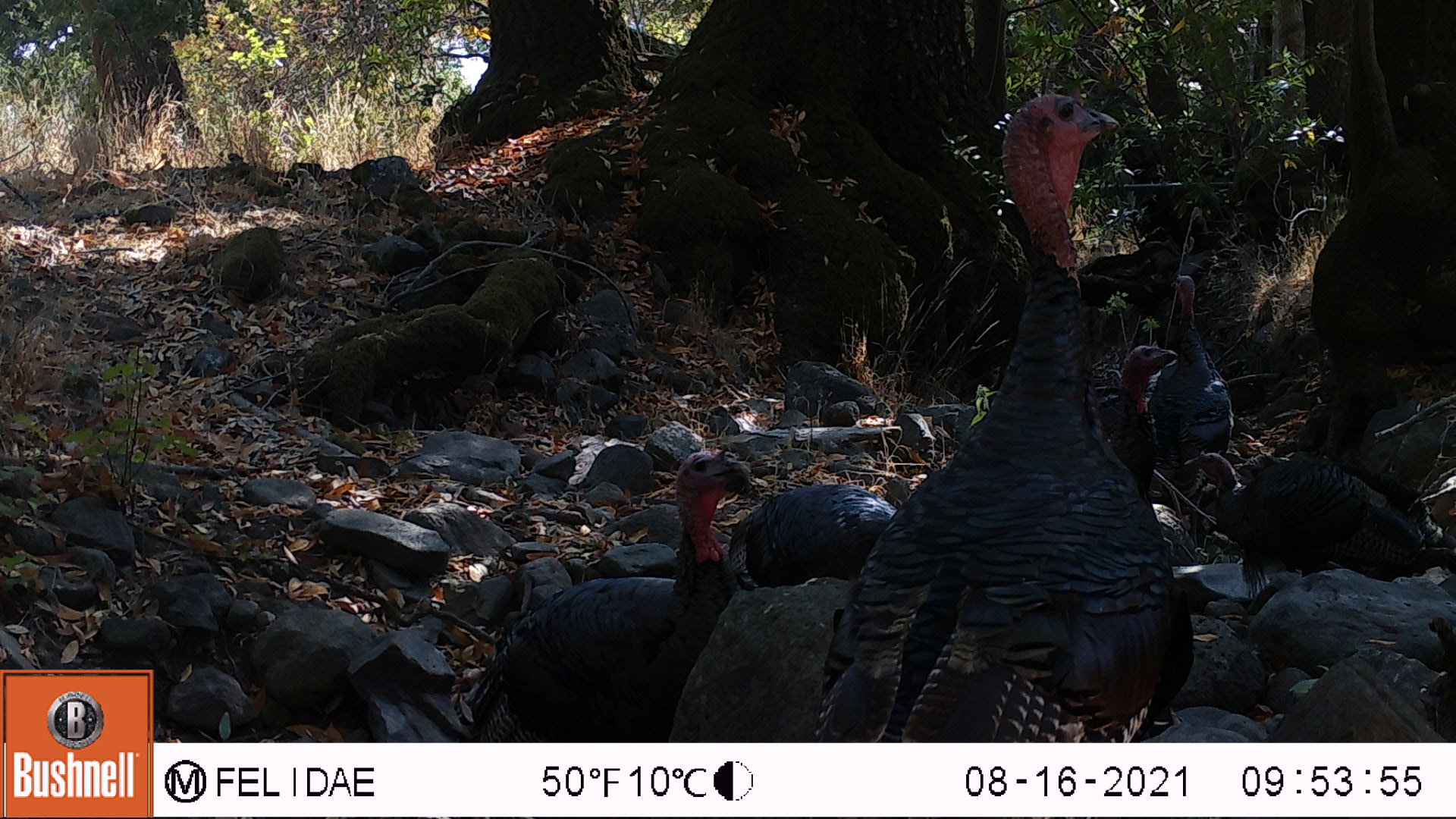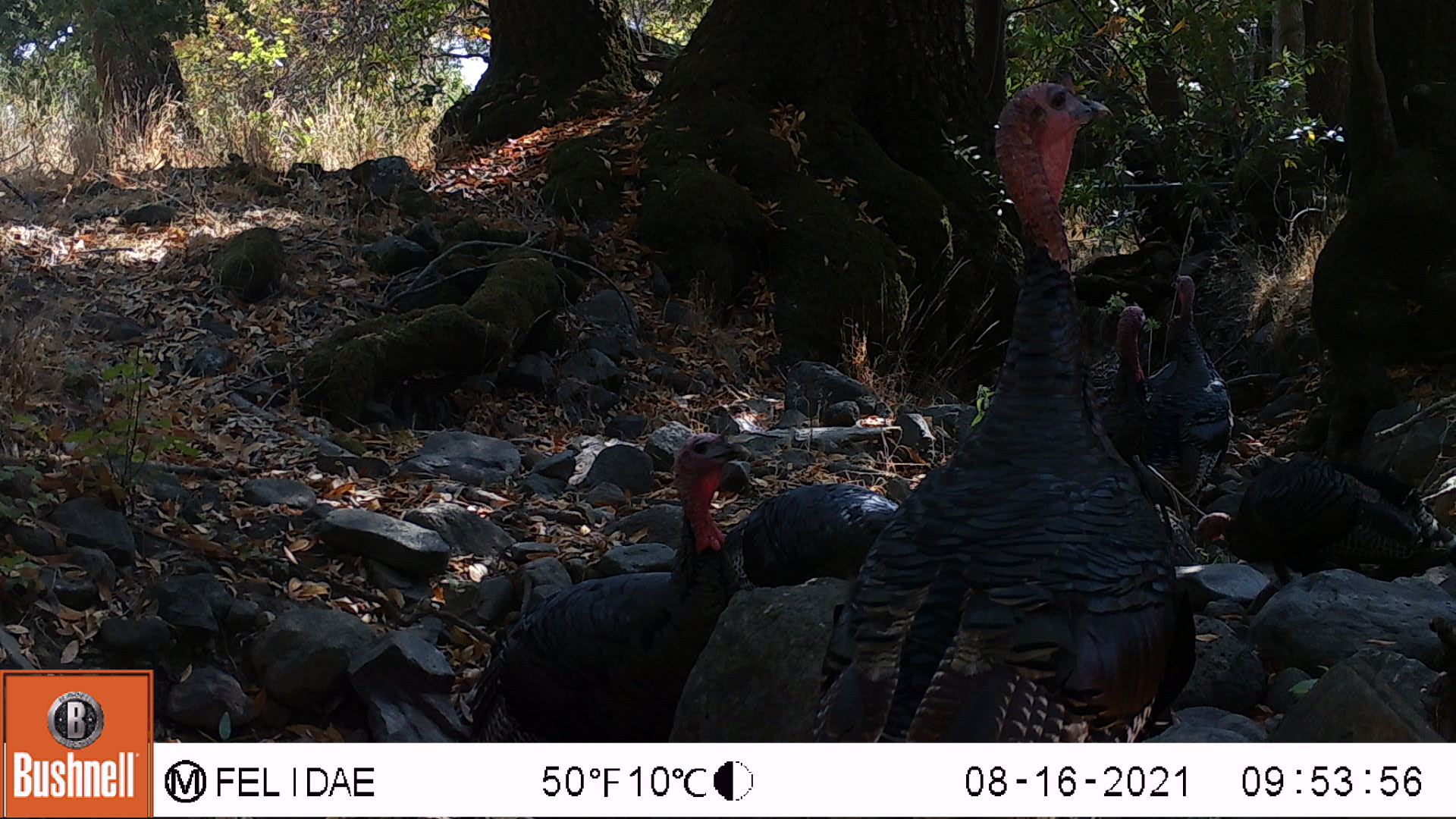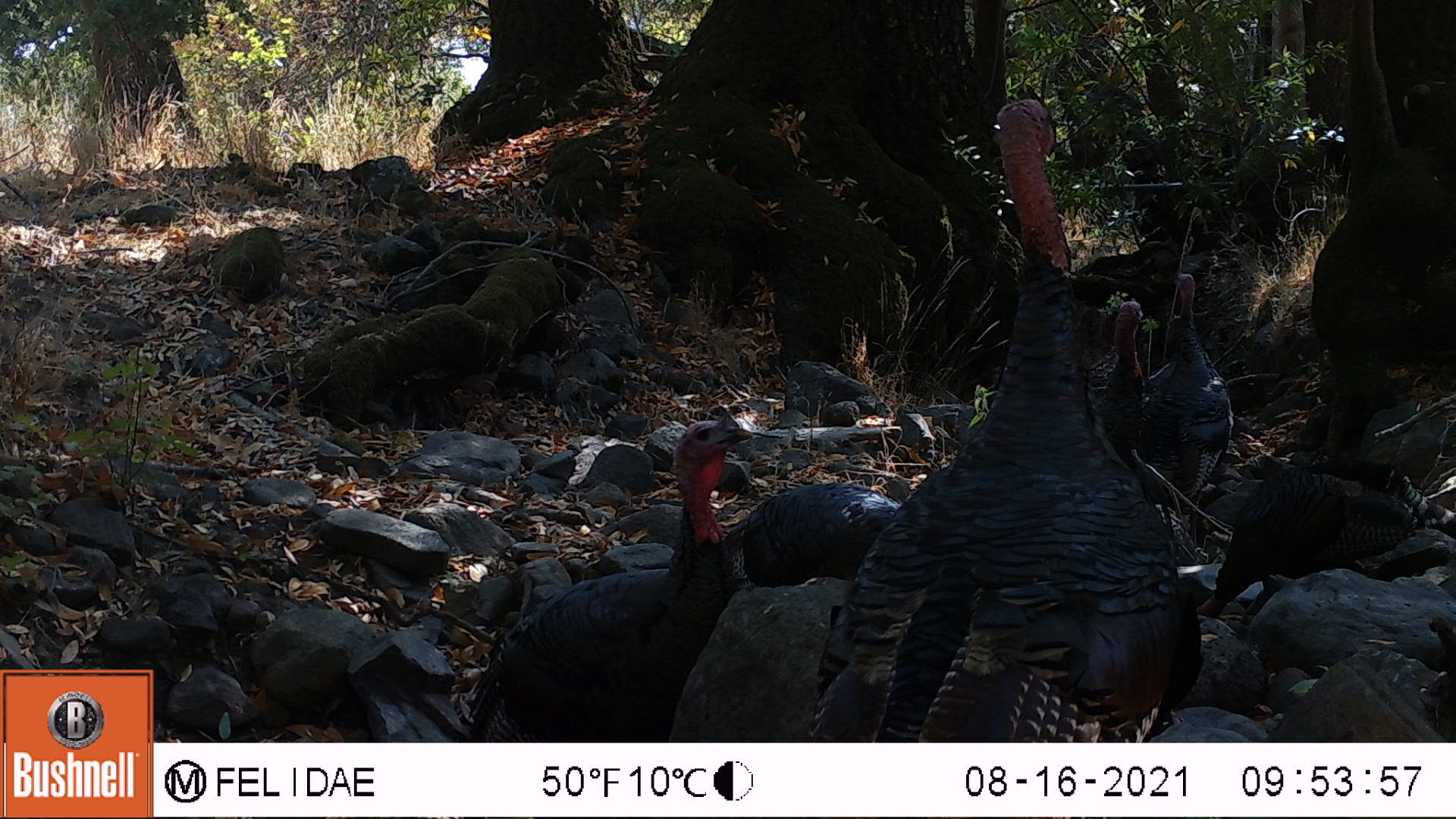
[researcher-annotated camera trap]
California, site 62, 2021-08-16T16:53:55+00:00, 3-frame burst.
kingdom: Animalia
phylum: Chordata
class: Aves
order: Galliformes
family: Phasianidae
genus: Meleagris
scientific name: Meleagris gallopavo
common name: turkey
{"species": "turkey (Meleagris gallopavo)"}